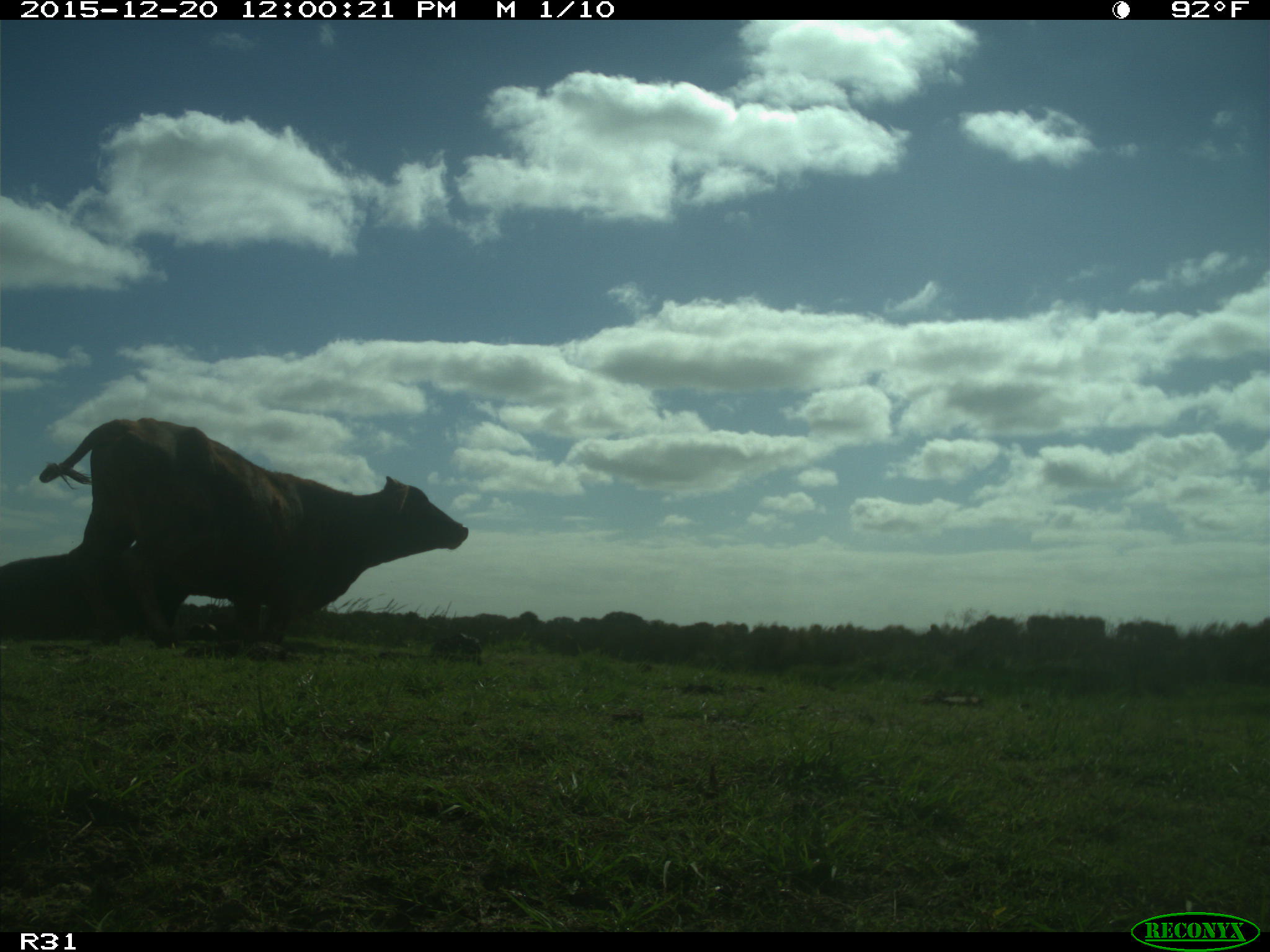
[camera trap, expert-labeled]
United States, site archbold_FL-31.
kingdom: Animalia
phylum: Chordata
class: Mammalia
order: Artiodactyla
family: Bovidae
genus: Bos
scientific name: Bos taurus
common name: domestic cow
Bos taurus (domestic cow).